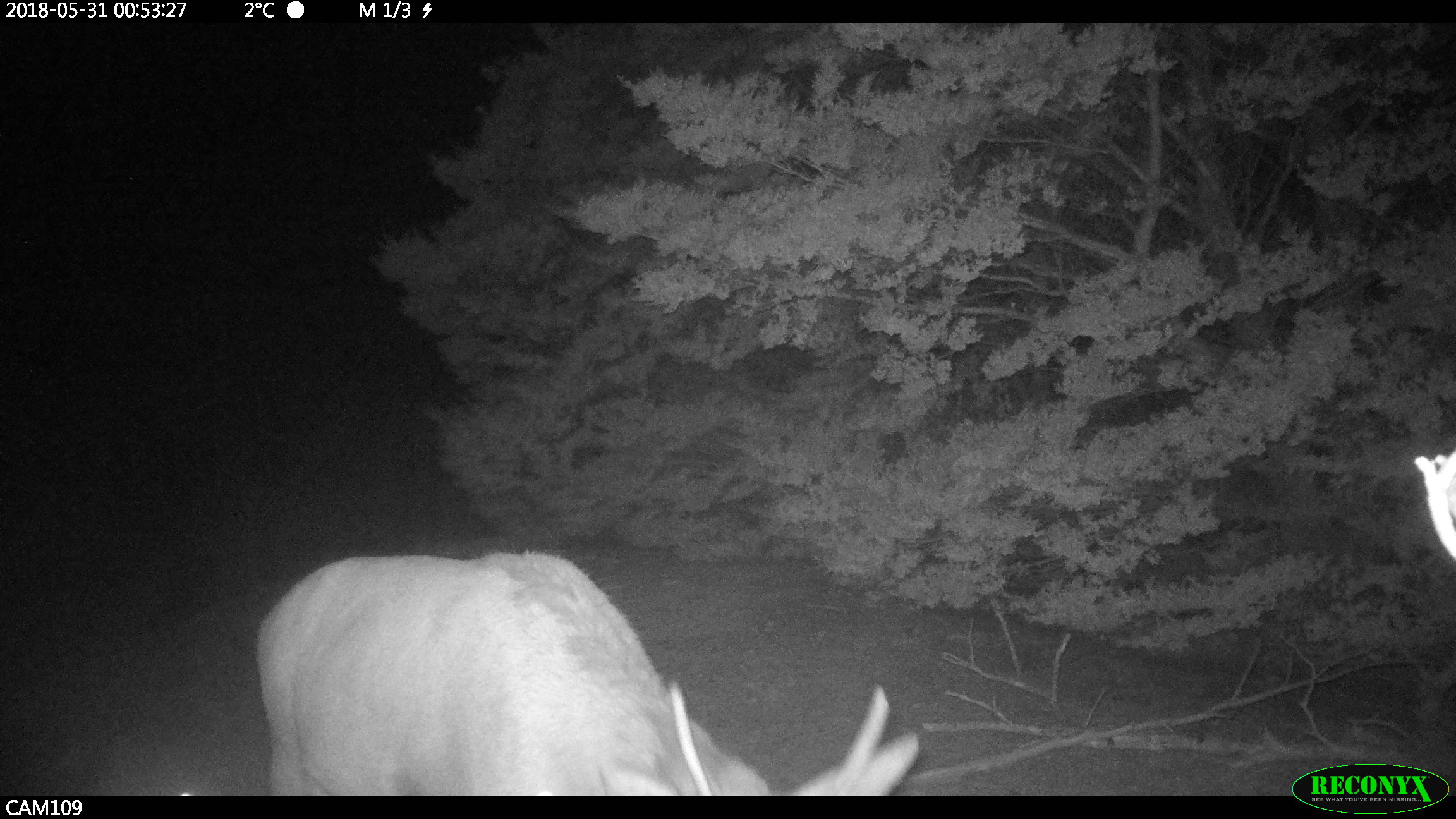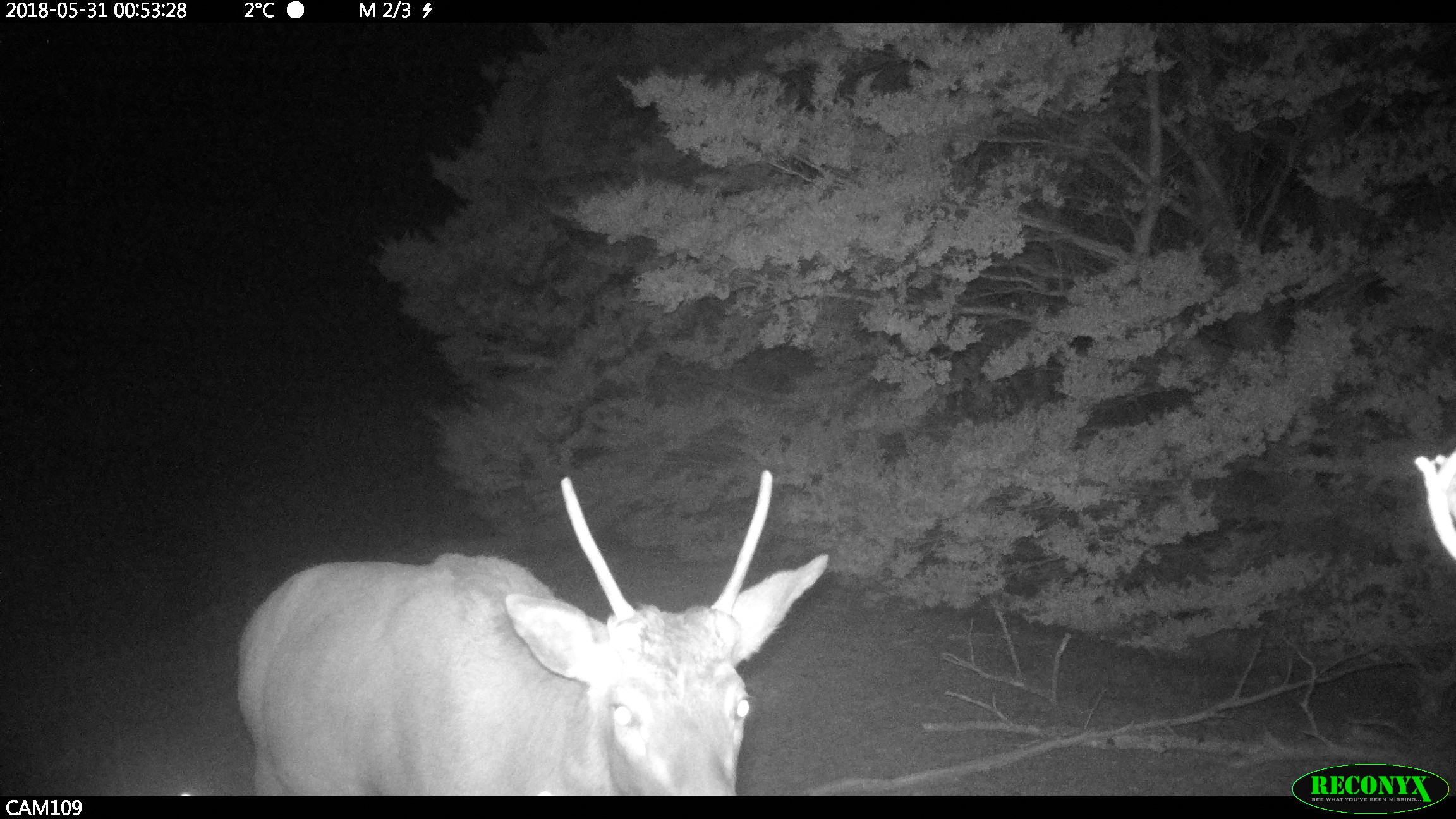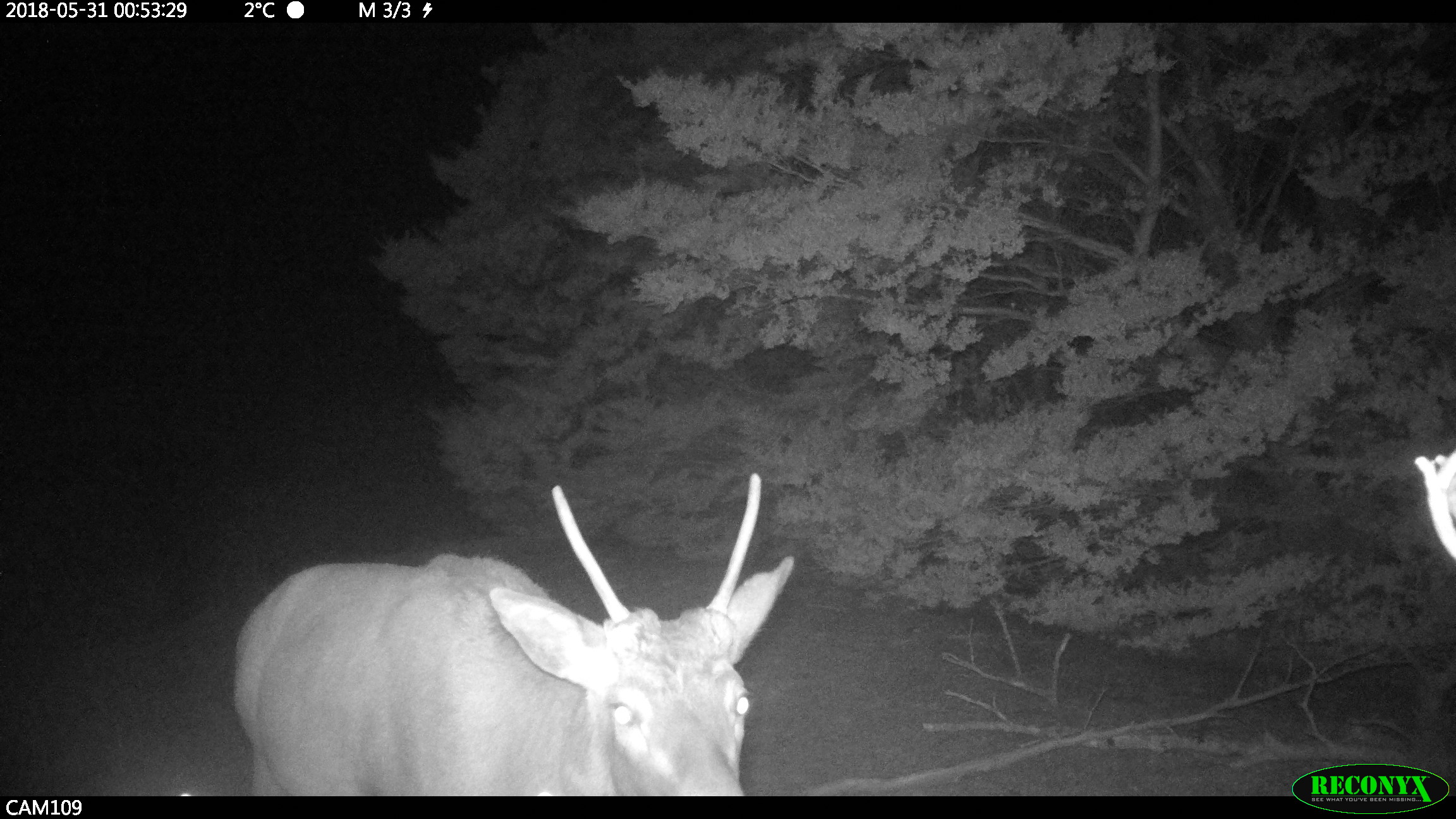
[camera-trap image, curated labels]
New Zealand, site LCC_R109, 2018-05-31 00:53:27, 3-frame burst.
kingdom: Animalia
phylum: Chordata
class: Mammalia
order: Artiodactyla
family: Cervidae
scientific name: Cervidae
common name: deer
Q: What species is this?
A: Deer (Cervidae).